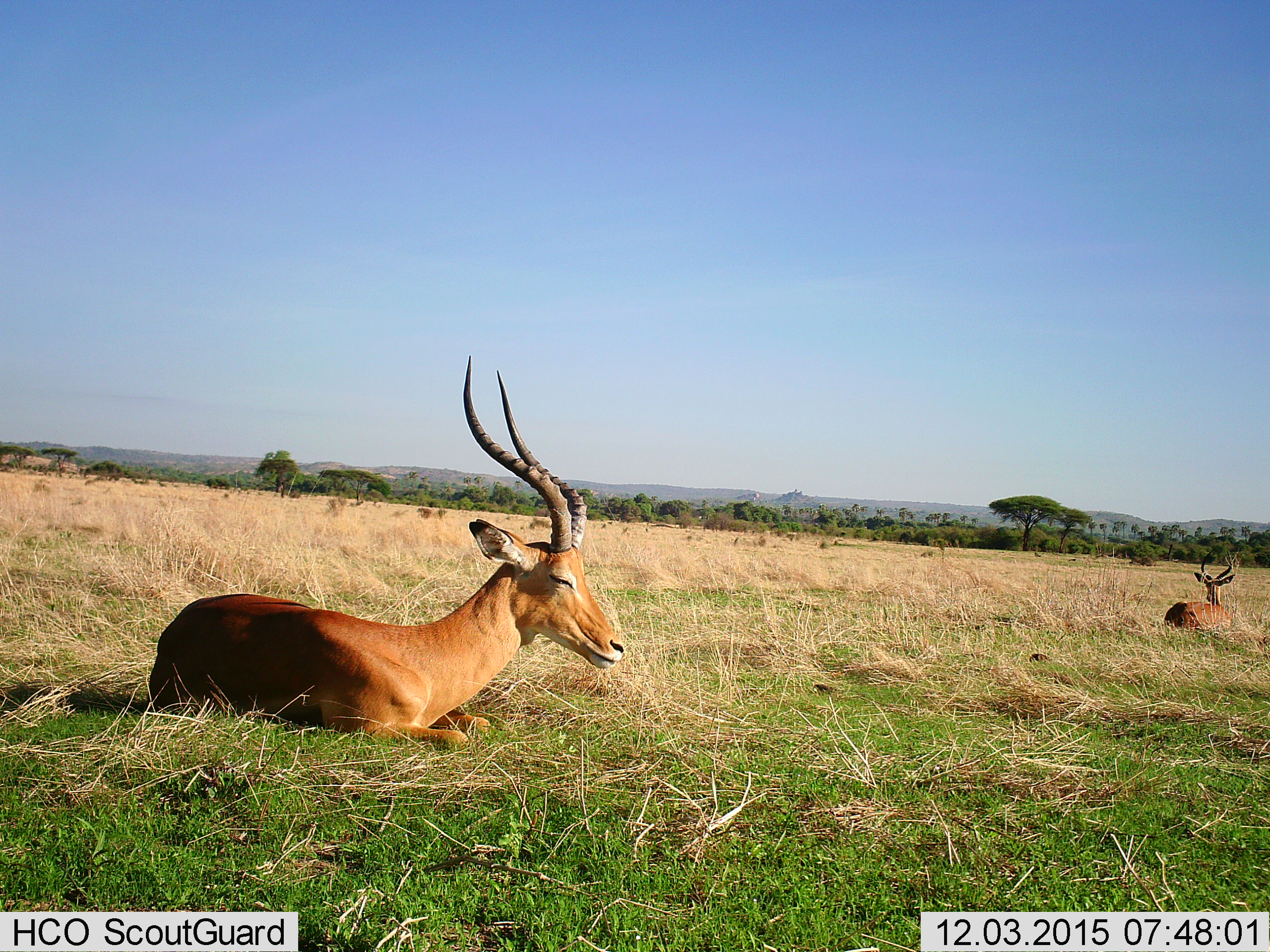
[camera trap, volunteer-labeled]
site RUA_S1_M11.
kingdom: Animalia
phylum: Chordata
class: Mammalia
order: Artiodactyla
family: Bovidae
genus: Aepyceros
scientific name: Aepyceros melampus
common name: impala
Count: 2.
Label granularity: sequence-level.